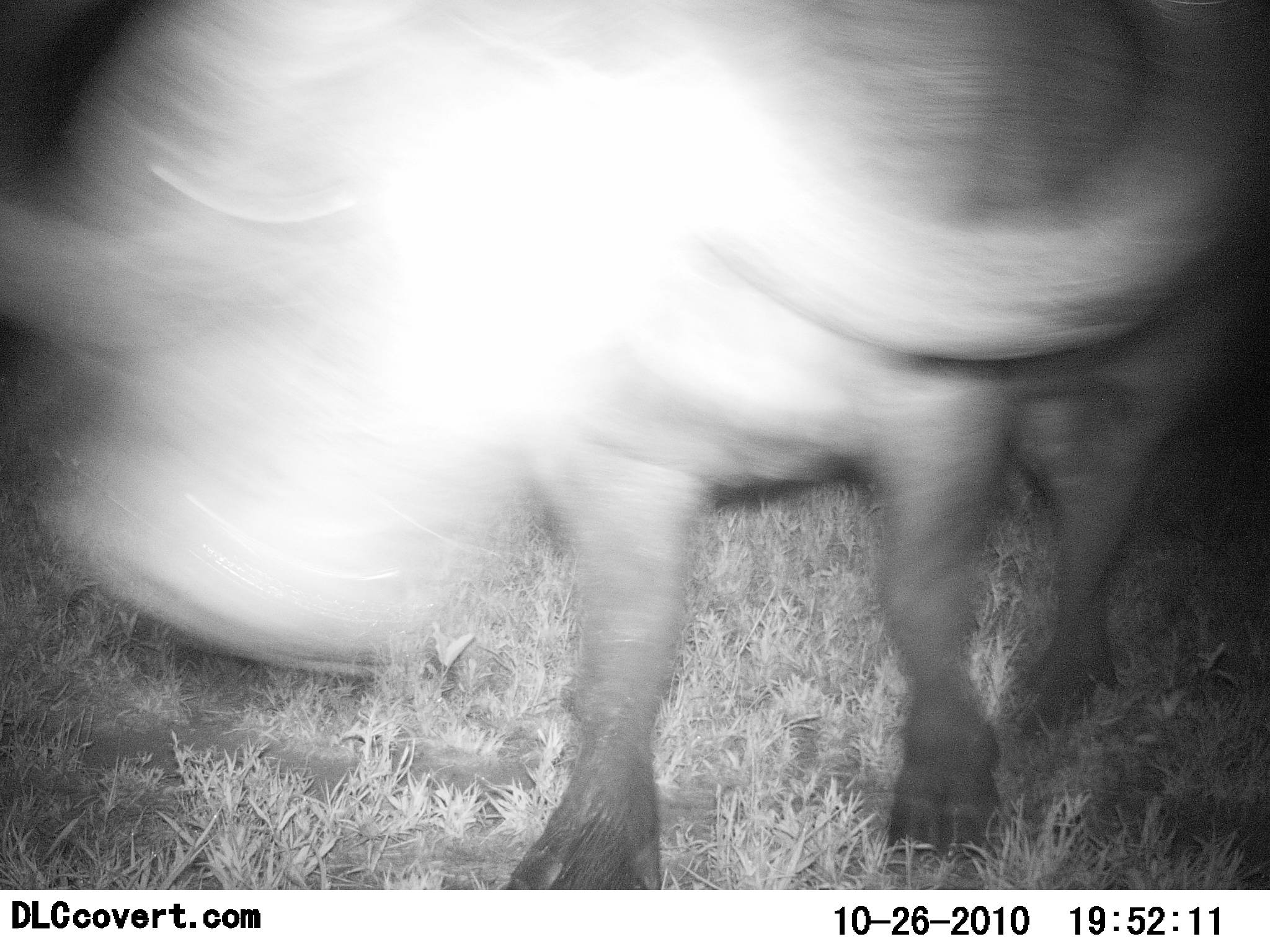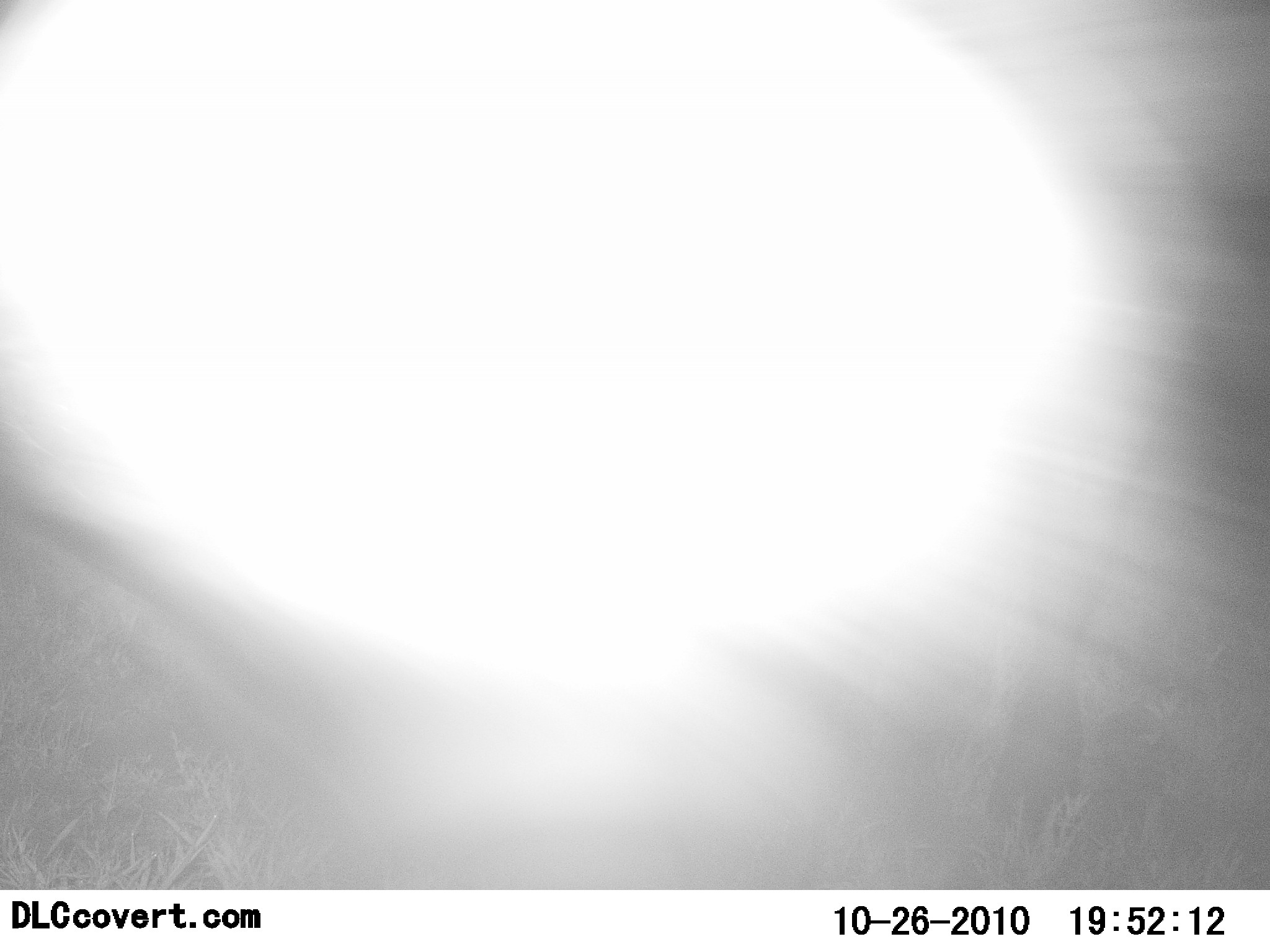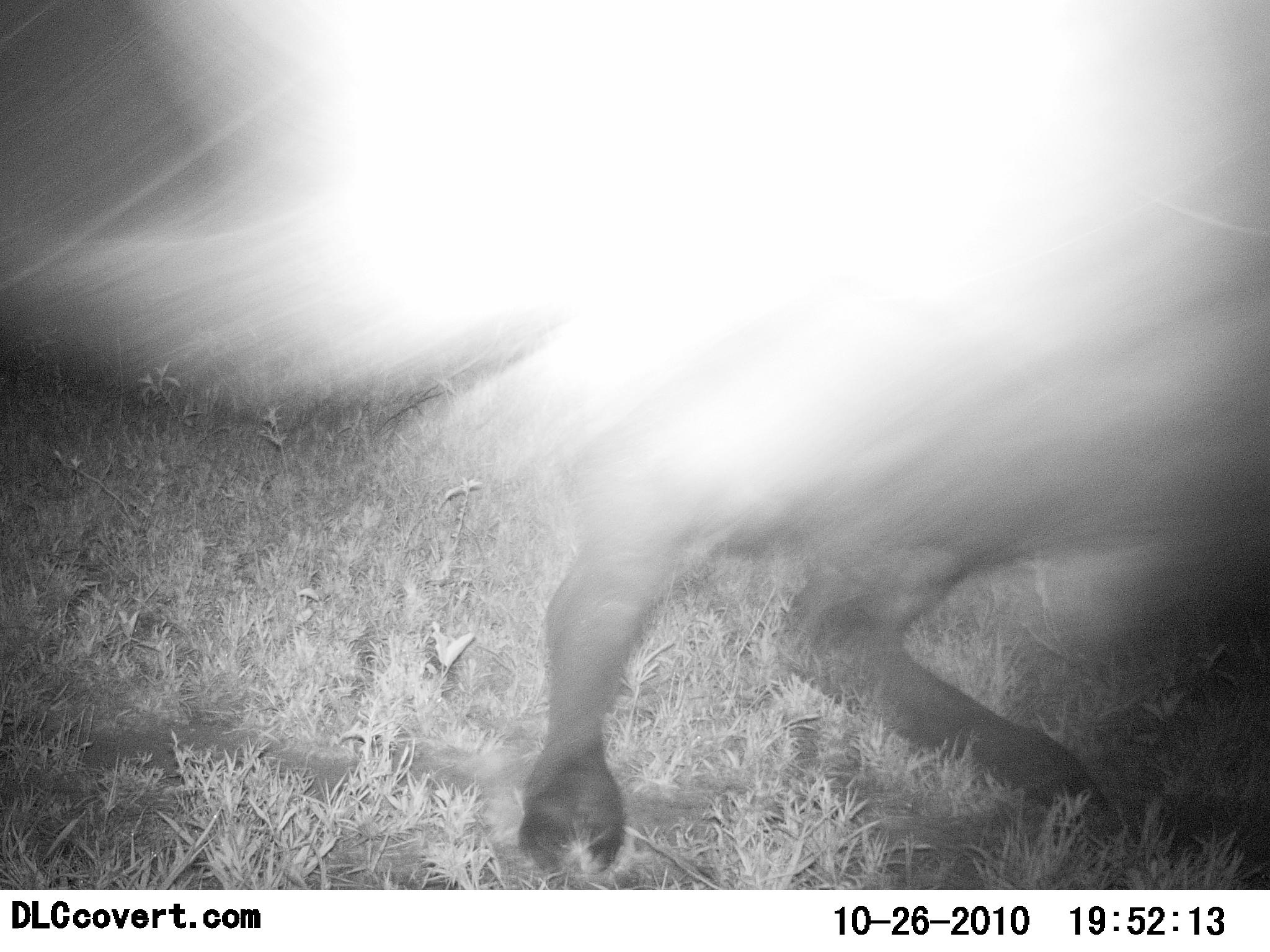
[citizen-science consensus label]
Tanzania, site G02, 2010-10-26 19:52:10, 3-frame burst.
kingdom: Animalia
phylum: Chordata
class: Mammalia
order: Artiodactyla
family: Bovidae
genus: Syncerus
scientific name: Syncerus caffer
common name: cape buffalo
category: buffalo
Buffalo (cape buffalo) (Syncerus caffer), count 1. Behavior (volunteer vote fractions): standing 45%, resting 0%, moving 18%, interacting 27%. Young present (vote fraction): 0%. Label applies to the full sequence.